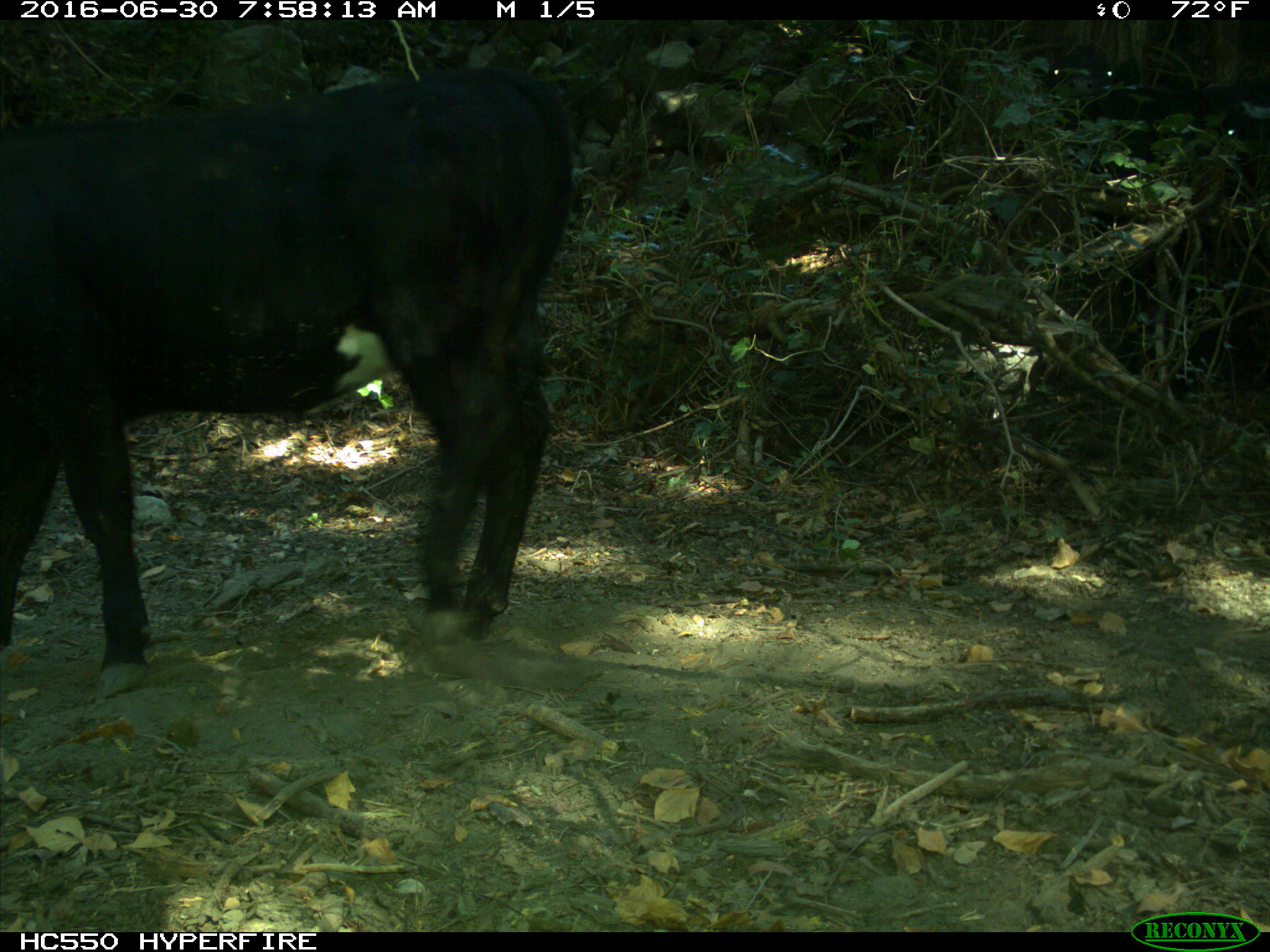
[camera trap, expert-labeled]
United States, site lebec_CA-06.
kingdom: Animalia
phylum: Chordata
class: Mammalia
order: Artiodactyla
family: Bovidae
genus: Bos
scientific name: Bos taurus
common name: domestic cow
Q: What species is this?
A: Bos taurus (domestic cow).